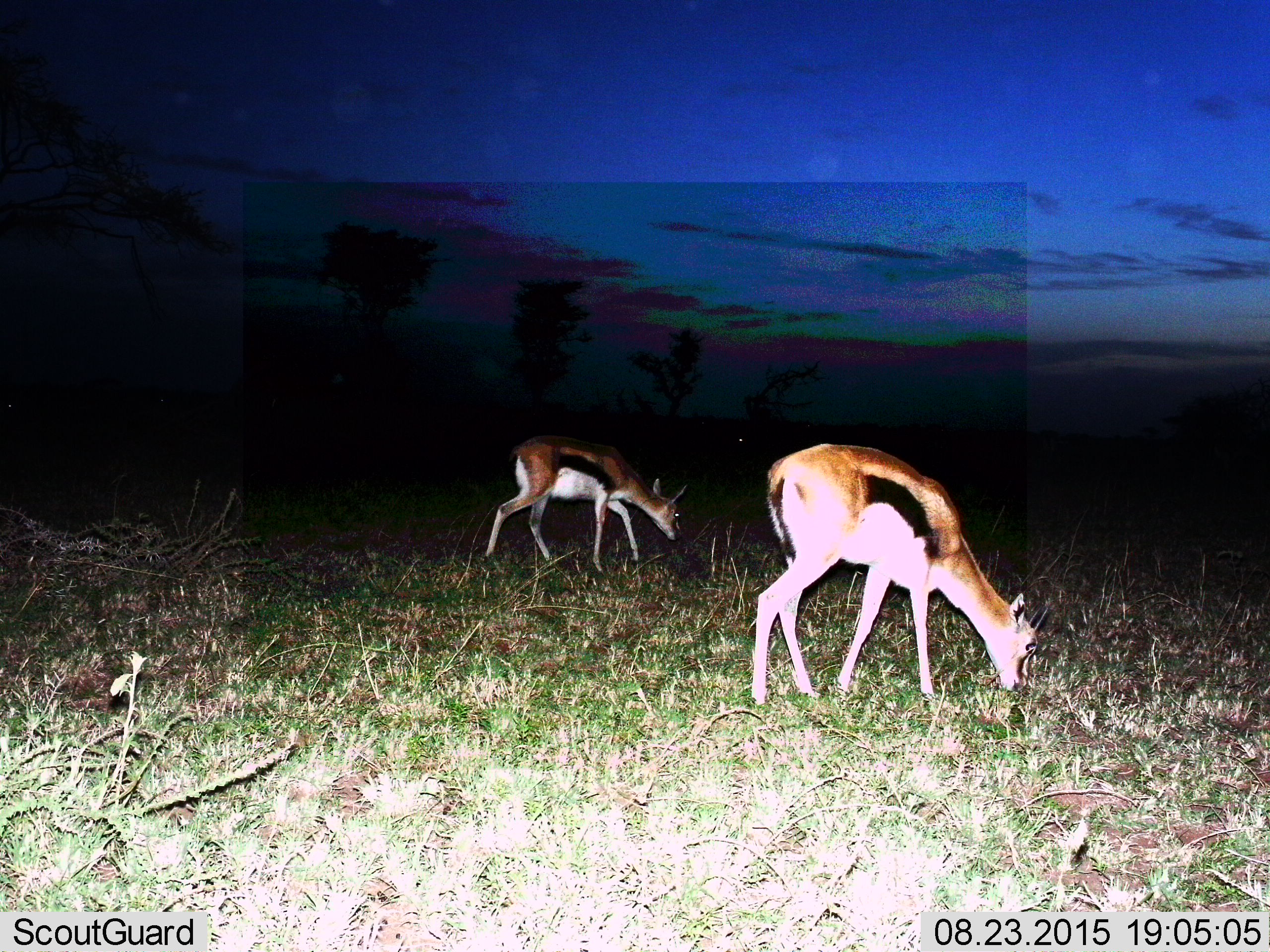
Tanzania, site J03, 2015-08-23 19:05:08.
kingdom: Animalia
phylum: Chordata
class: Mammalia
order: Artiodactyla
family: Bovidae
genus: Eudorcas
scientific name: Eudorcas thomsonii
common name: thomson's gazelle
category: gazellethomsons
Gazellethomsons (thomson's gazelle) (Eudorcas thomsonii), count 2. Behavior (volunteer vote fractions): standing 22%, resting 0%, moving 0%, interacting 0%. Young present (vote fraction): 22%. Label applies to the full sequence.